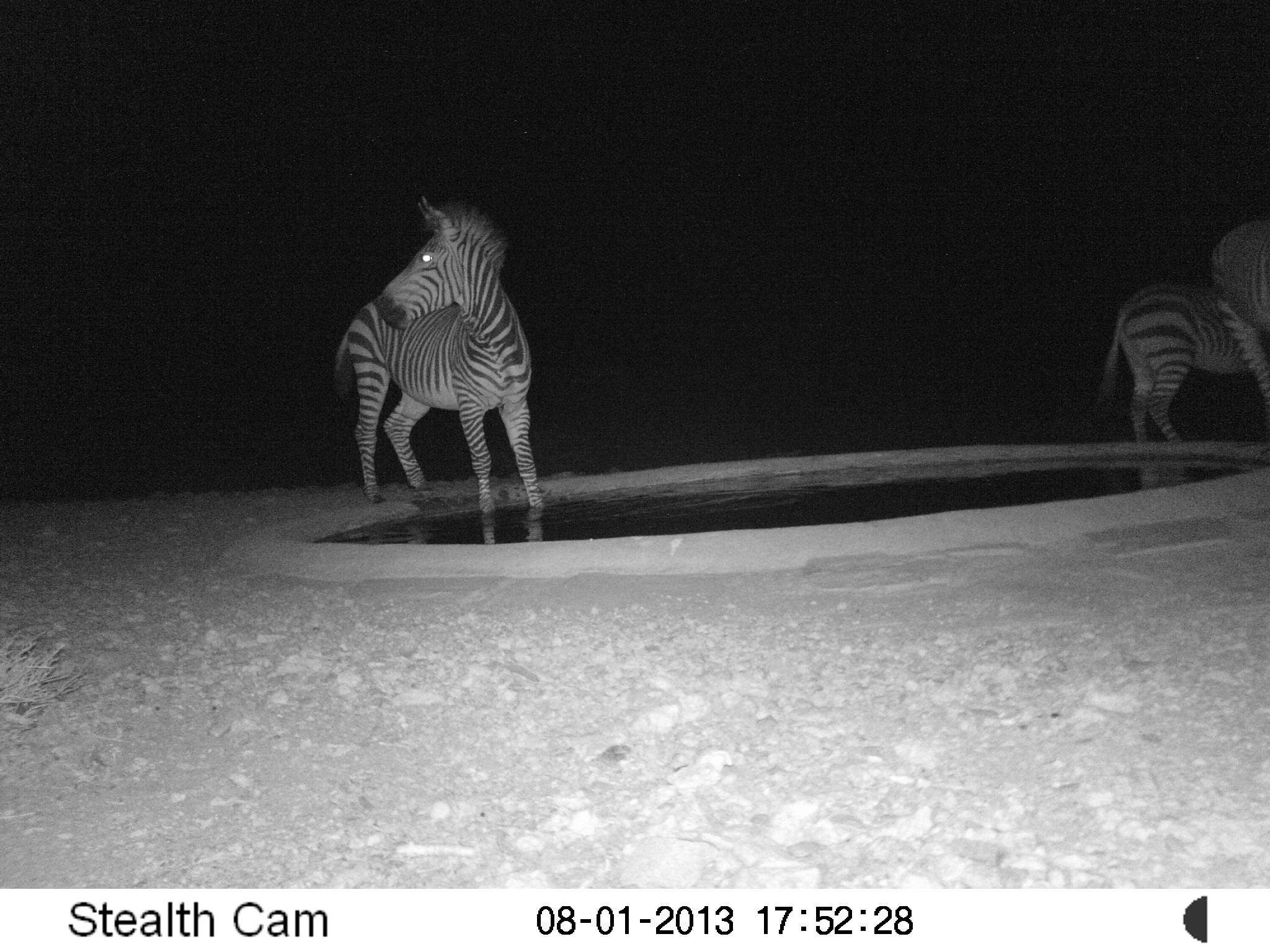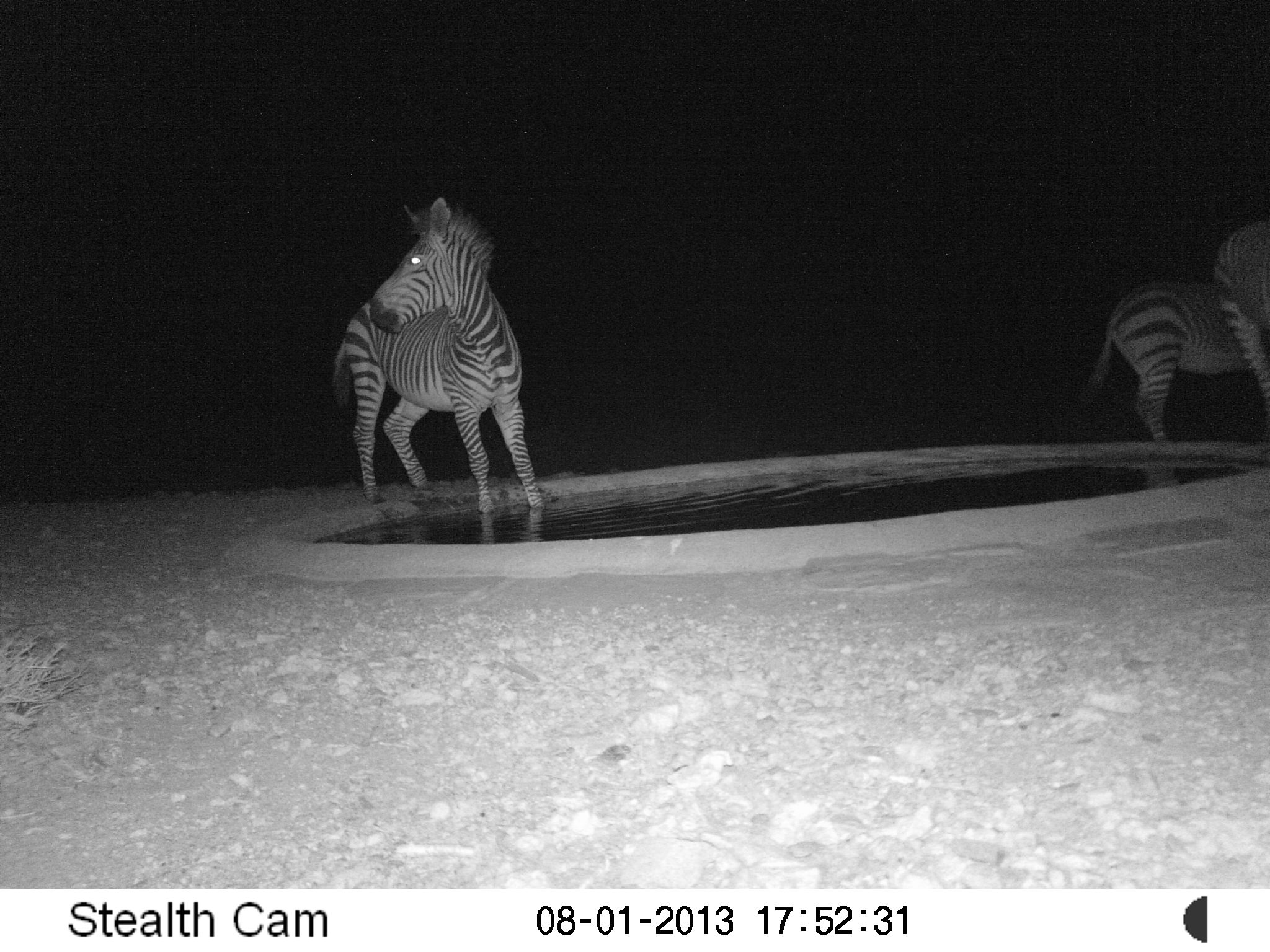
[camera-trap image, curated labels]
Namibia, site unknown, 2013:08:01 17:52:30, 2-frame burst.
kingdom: Animalia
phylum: Chordata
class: Mammalia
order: Perissodactyla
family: Equidae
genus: Equus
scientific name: Equus zebra hartmannae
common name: hartmann's mountain zebra